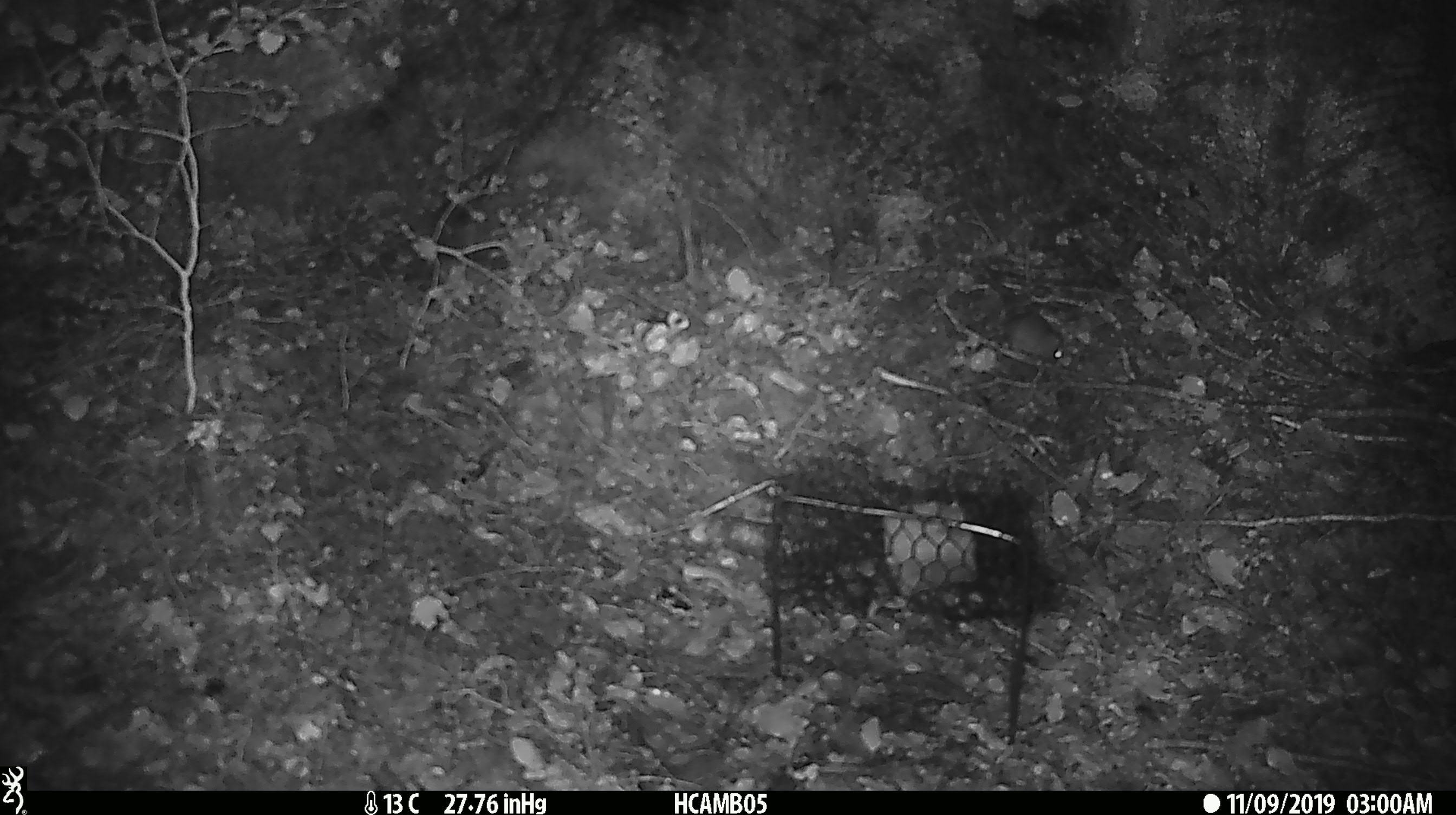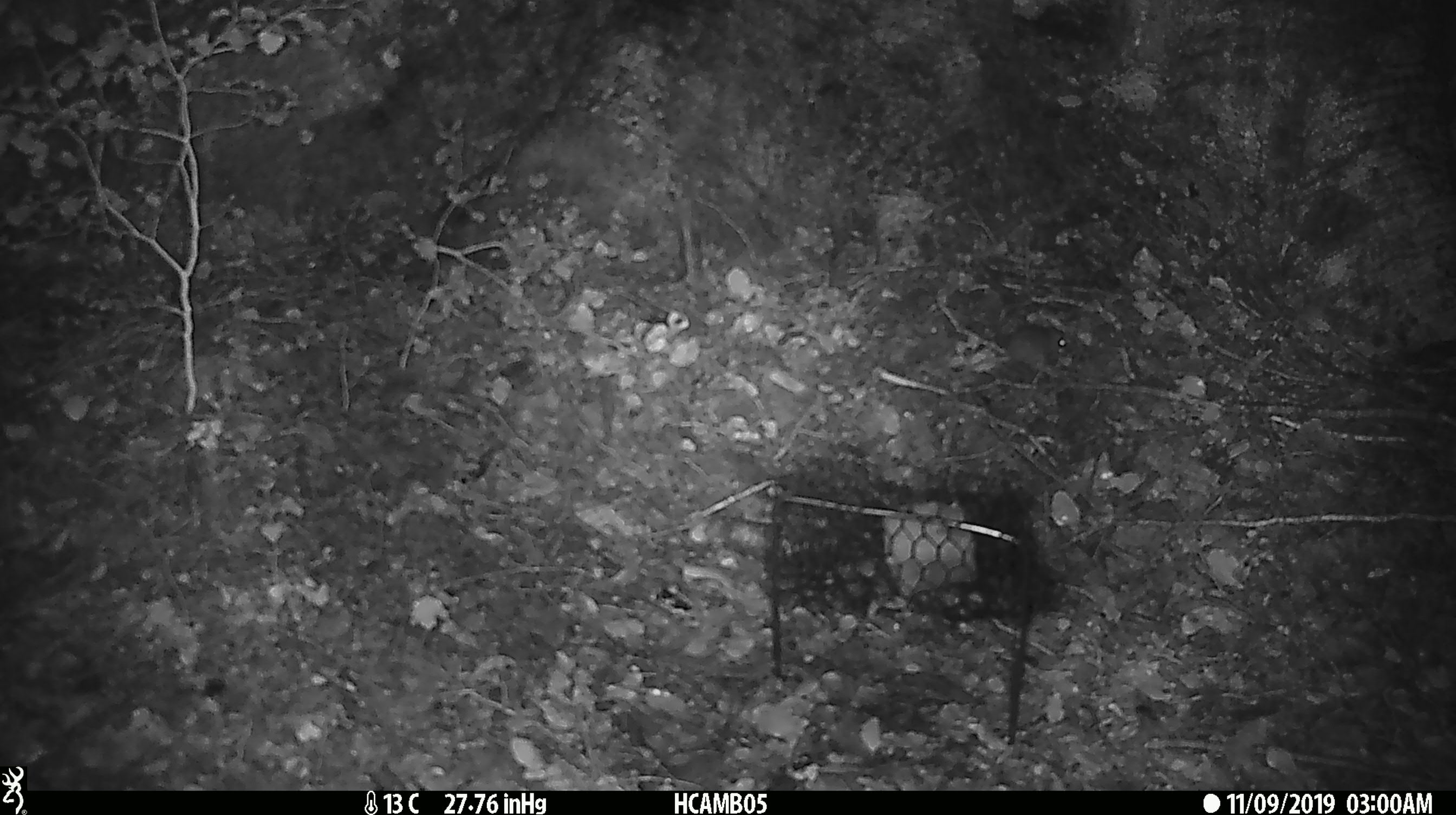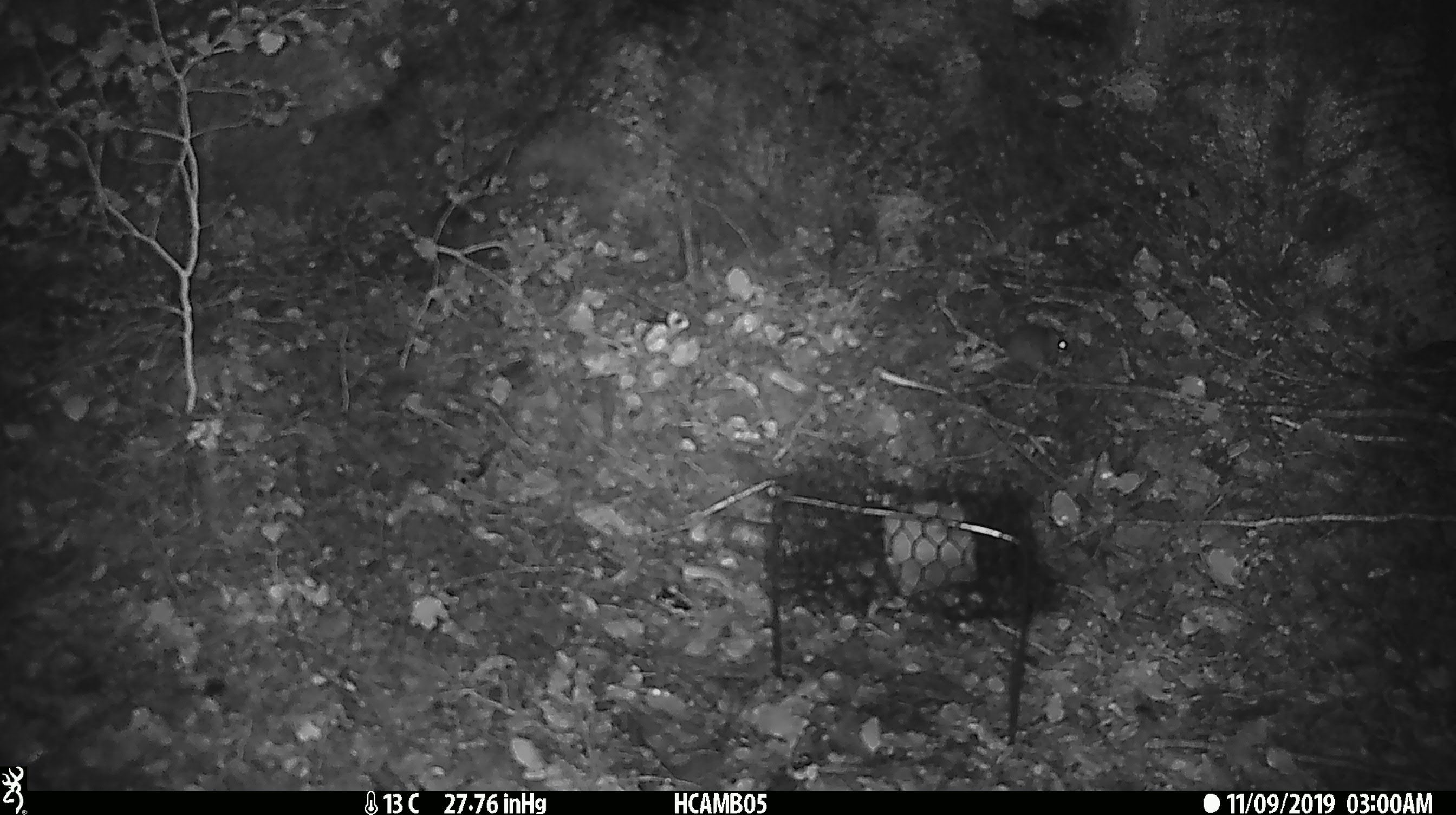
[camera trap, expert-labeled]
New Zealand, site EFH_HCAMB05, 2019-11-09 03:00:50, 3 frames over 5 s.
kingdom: Animalia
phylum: Chordata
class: Mammalia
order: Rodentia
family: Muridae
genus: Mus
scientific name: Mus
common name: mouse